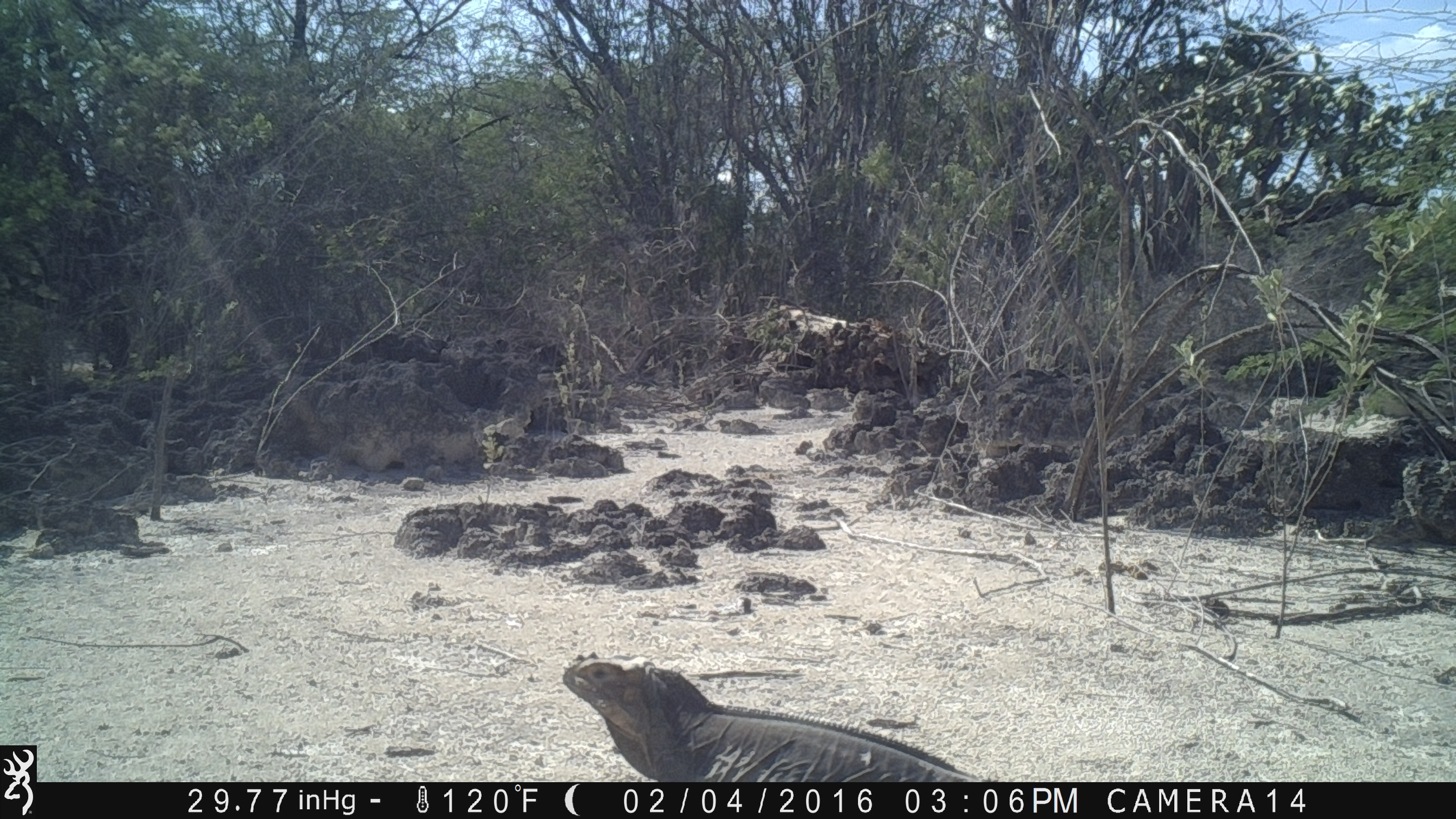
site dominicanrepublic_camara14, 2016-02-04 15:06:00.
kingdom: Animalia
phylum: Chordata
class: Reptilia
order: Squamata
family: Iguanidae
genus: Iguana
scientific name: Iguana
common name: typical iguanas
Iguana (typical iguanas).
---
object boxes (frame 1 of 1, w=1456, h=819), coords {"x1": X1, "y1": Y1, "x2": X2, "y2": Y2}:
iguana: {"x1": 555, "y1": 654, "x2": 982, "y2": 784}